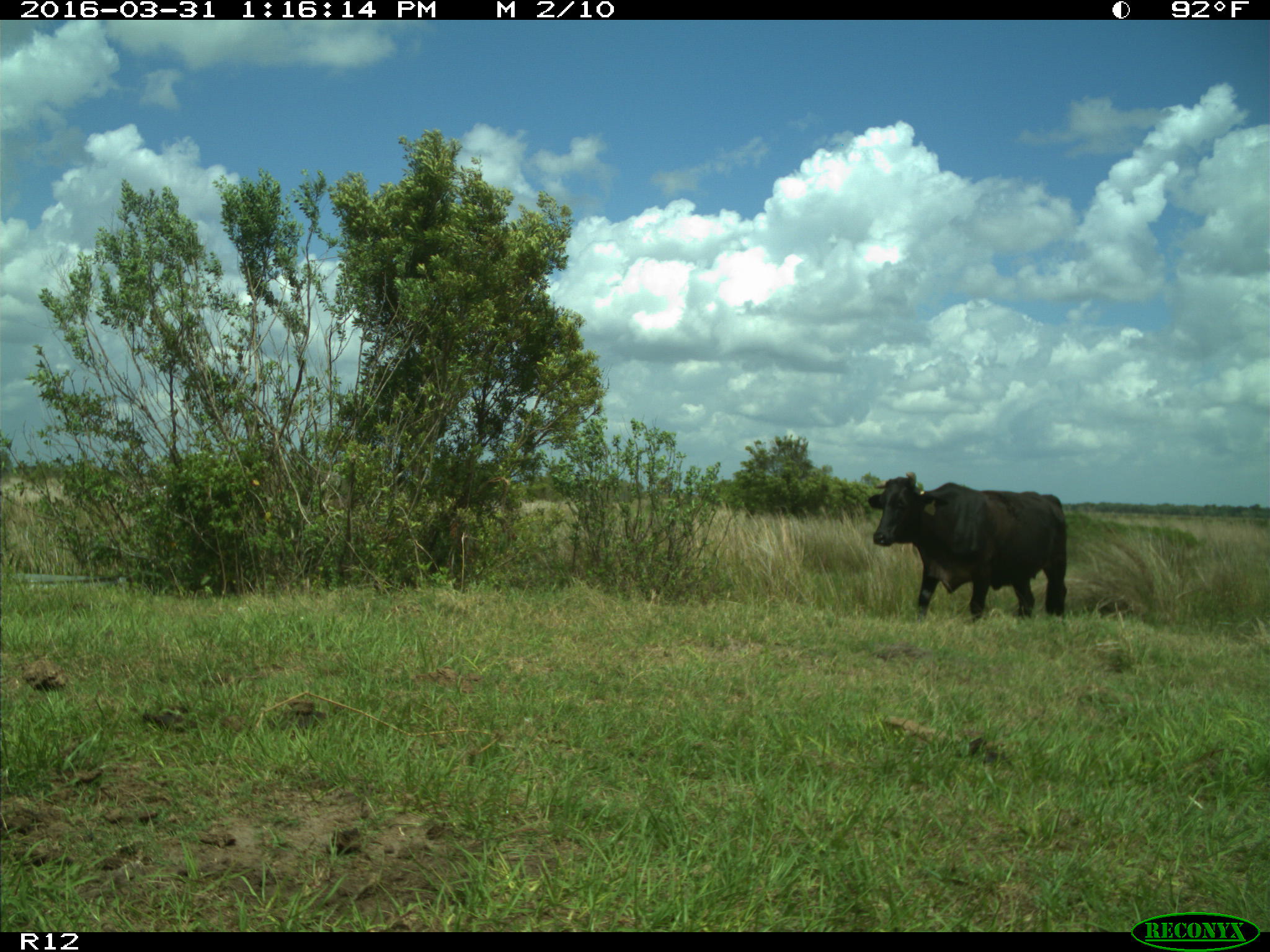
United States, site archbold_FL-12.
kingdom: Animalia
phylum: Chordata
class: Mammalia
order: Artiodactyla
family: Bovidae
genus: Bos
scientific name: Bos taurus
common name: domestic cow